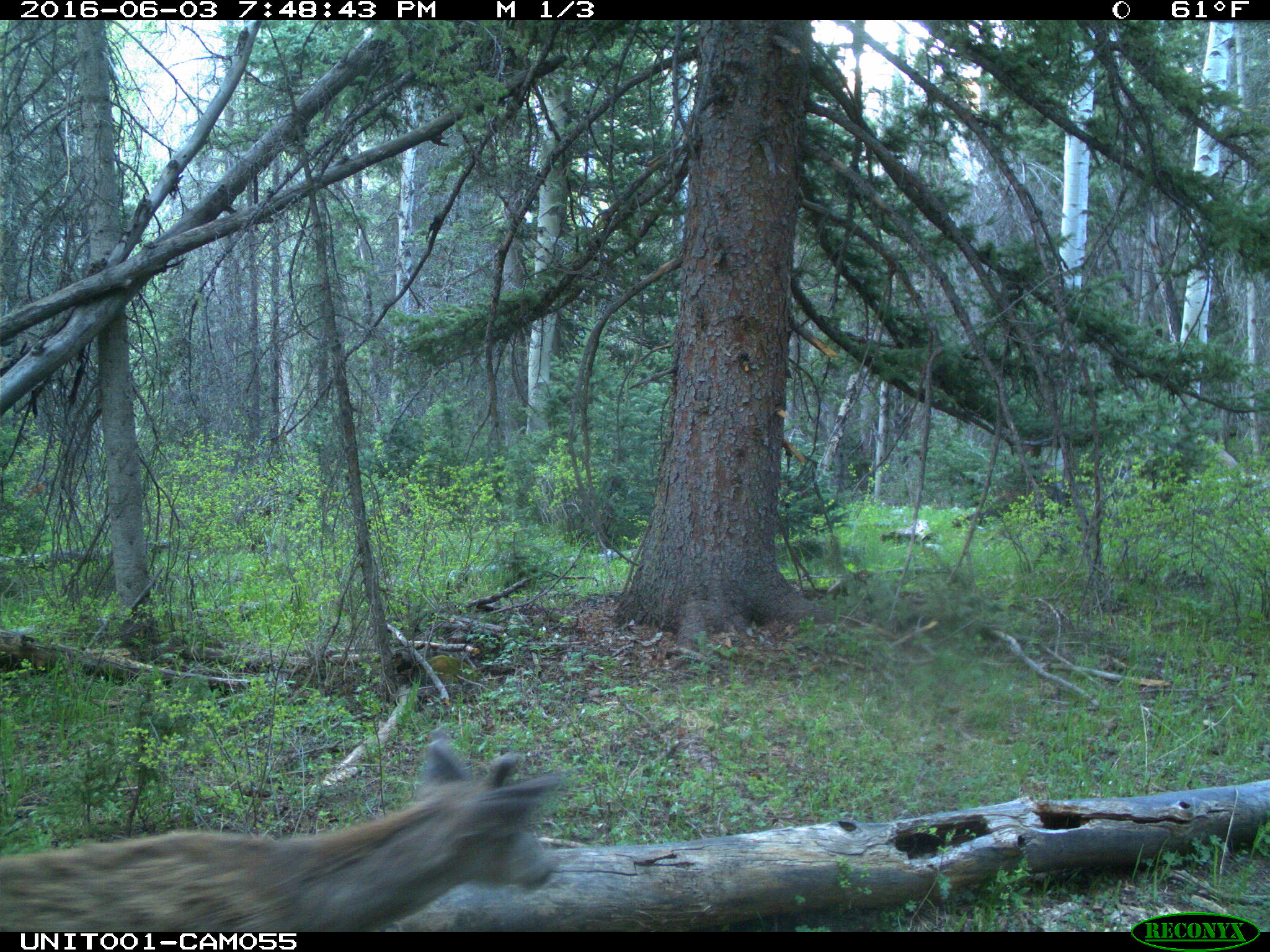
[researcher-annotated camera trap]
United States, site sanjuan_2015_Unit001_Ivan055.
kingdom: Animalia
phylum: Chordata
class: Mammalia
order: Artiodactyla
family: Cervidae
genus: Odocoileus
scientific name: Odocoileus hemionus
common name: mule deer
Odocoileus hemionus (mule deer).